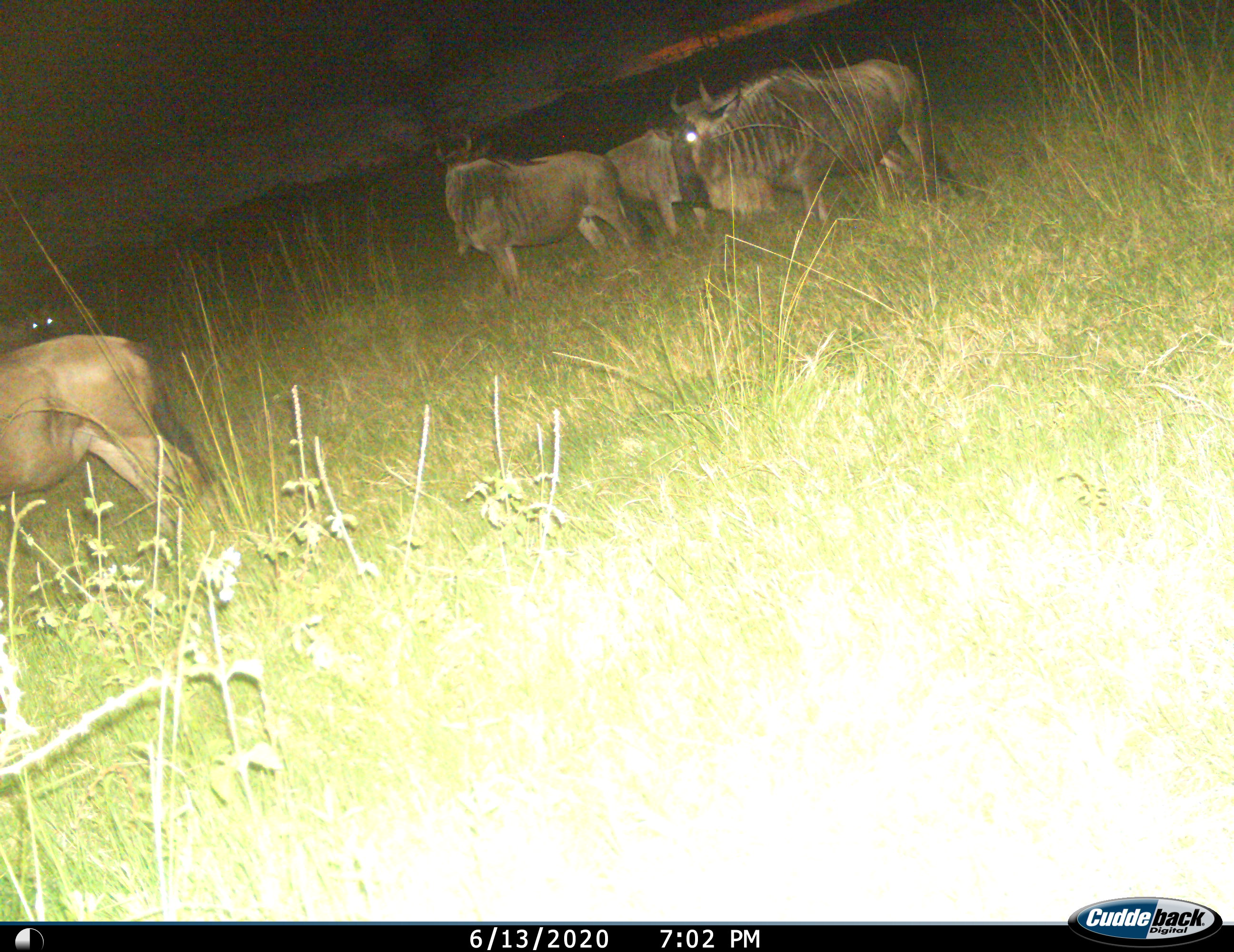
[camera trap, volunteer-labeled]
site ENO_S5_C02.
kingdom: Animalia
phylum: Chordata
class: Mammalia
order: Artiodactyla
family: Bovidae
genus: Connochaetes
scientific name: Connochaetes taurinus taurinus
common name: blue wildebeest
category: wildebeestblue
Wildebeestblue (blue wildebeest) (Connochaetes taurinus taurinus), count 5. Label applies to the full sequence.